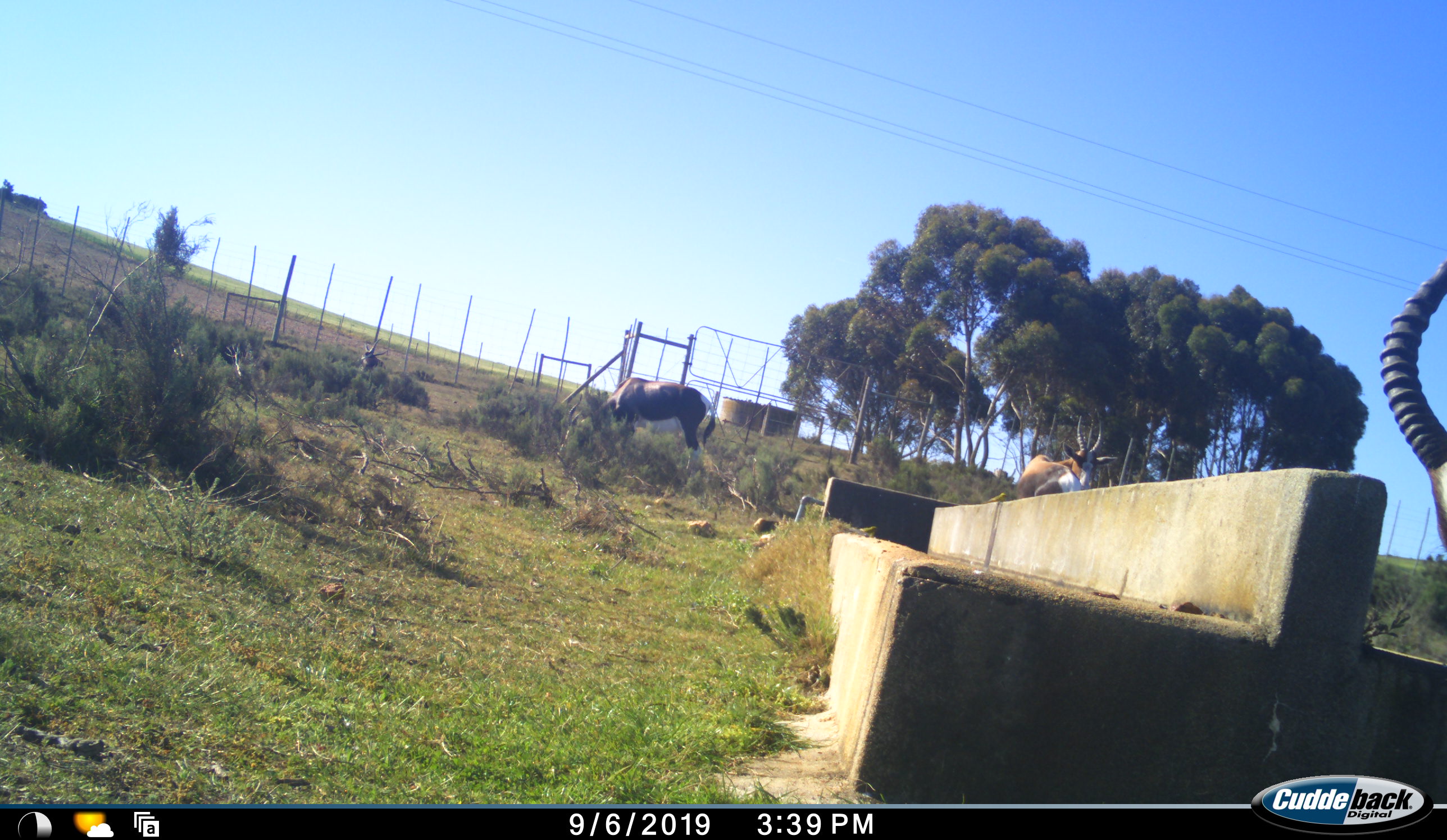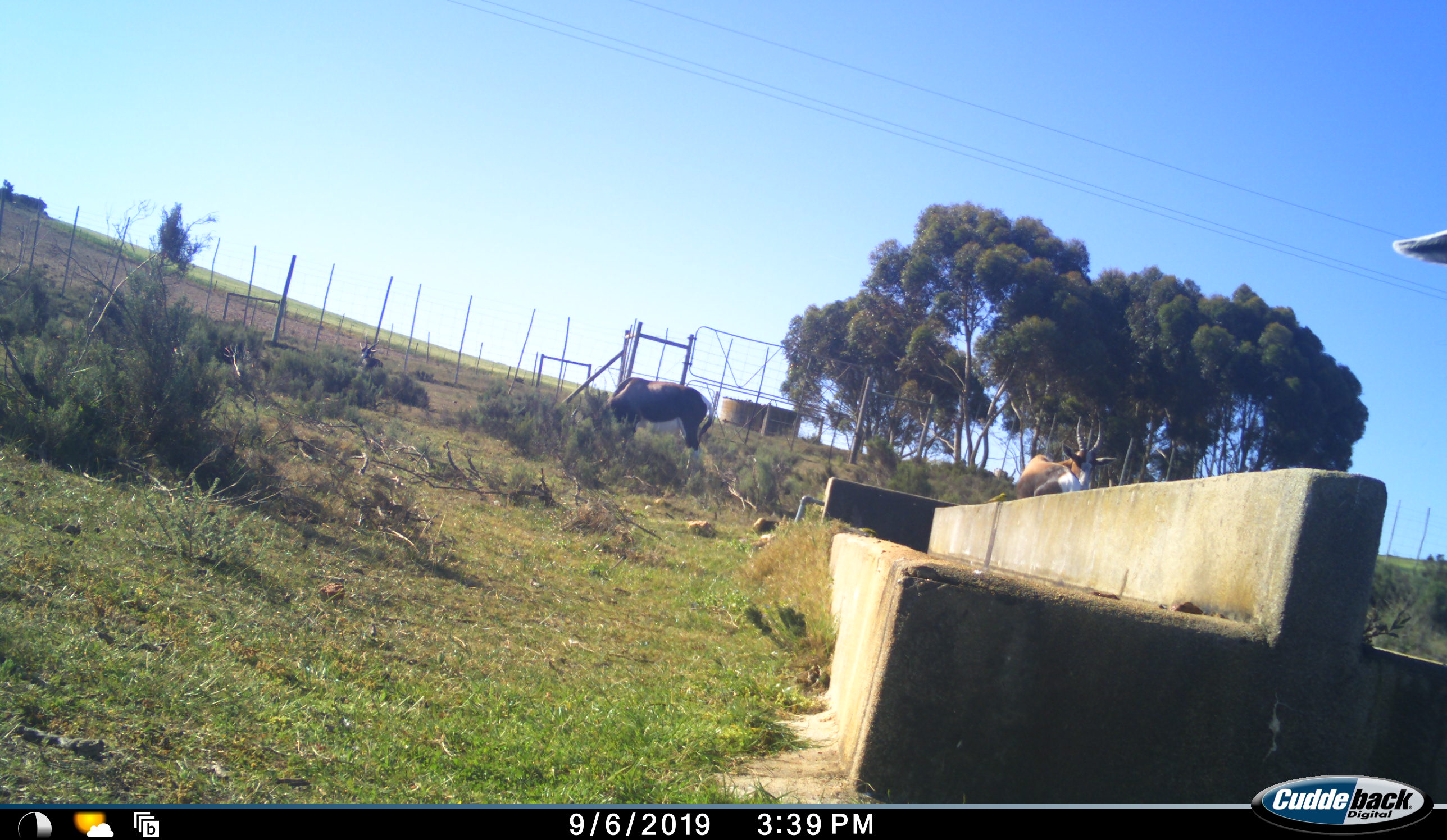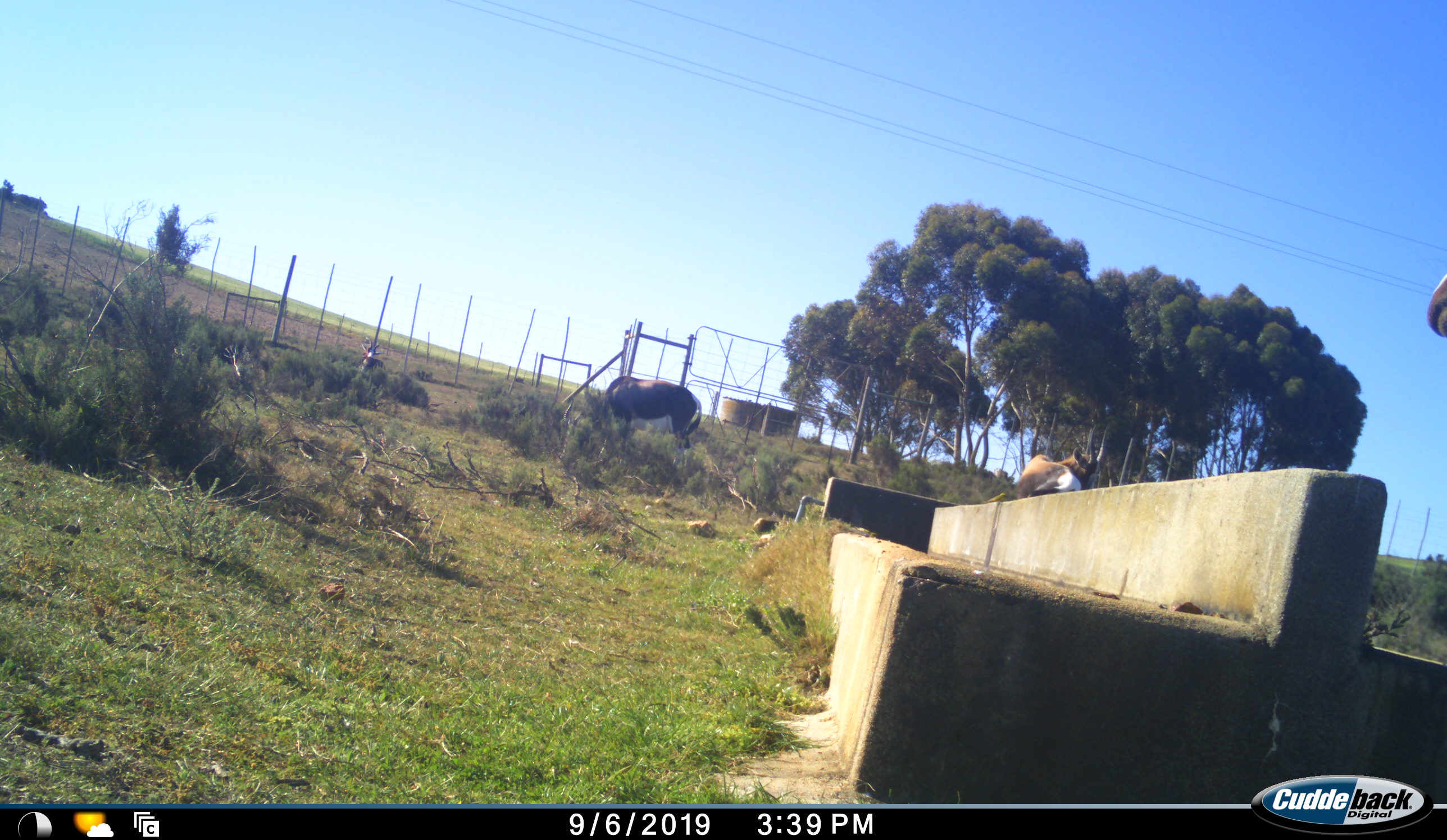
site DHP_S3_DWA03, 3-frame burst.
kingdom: Animalia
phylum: Chordata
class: Mammalia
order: Artiodactyla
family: Bovidae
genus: Damaliscus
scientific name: Damaliscus pygargus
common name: bontebok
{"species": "bontebok (Damaliscus pygargus)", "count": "4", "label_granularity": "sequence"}